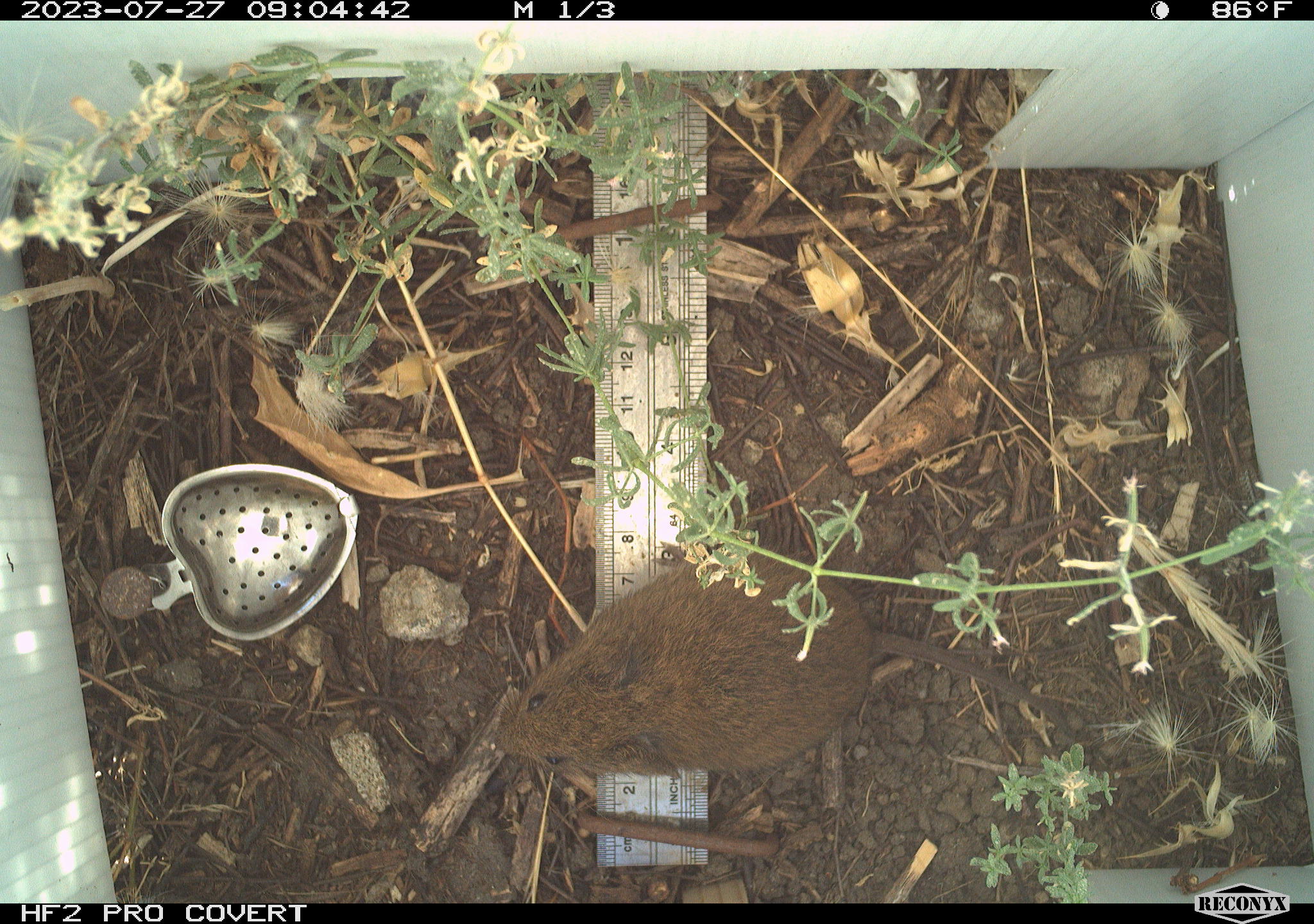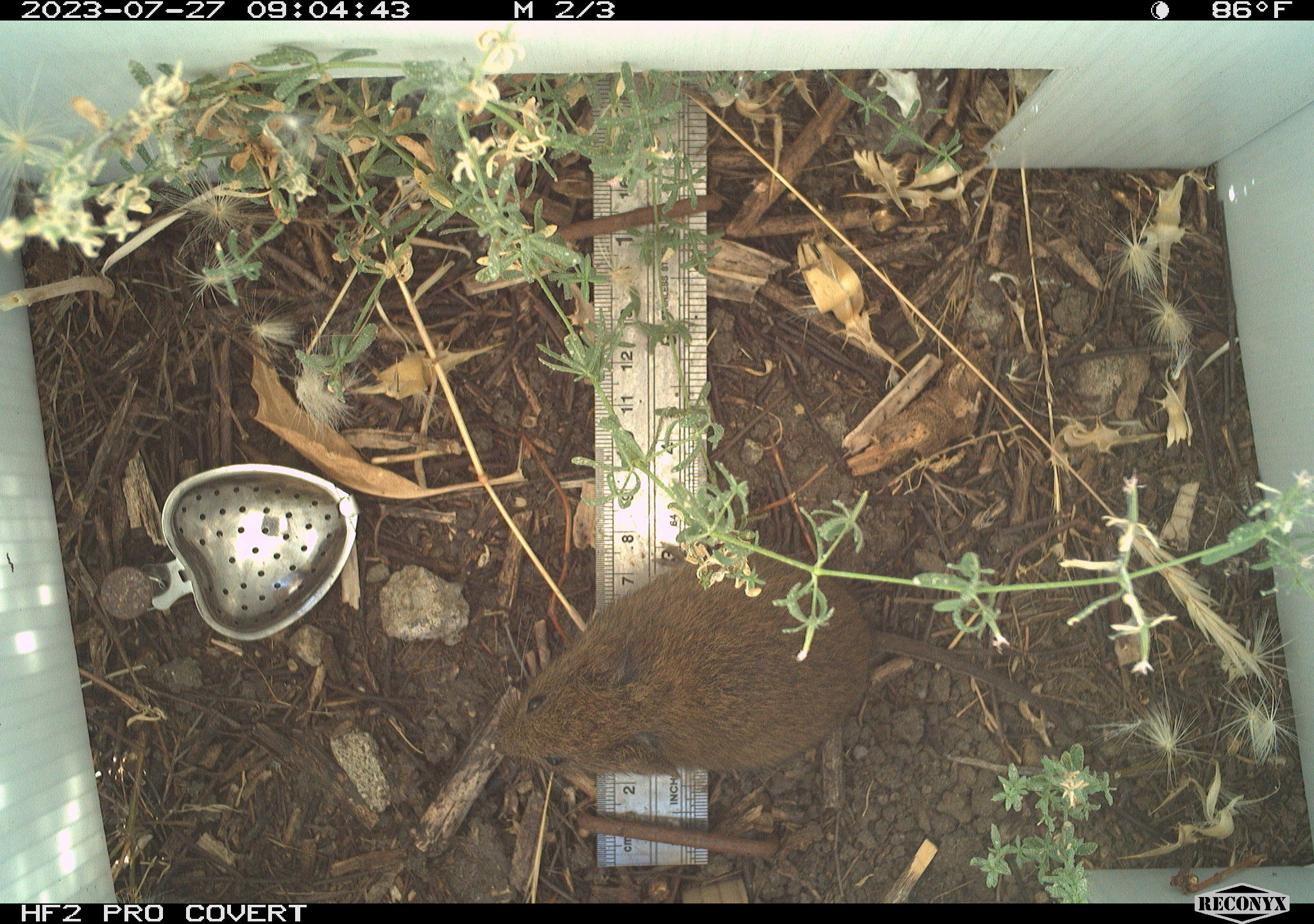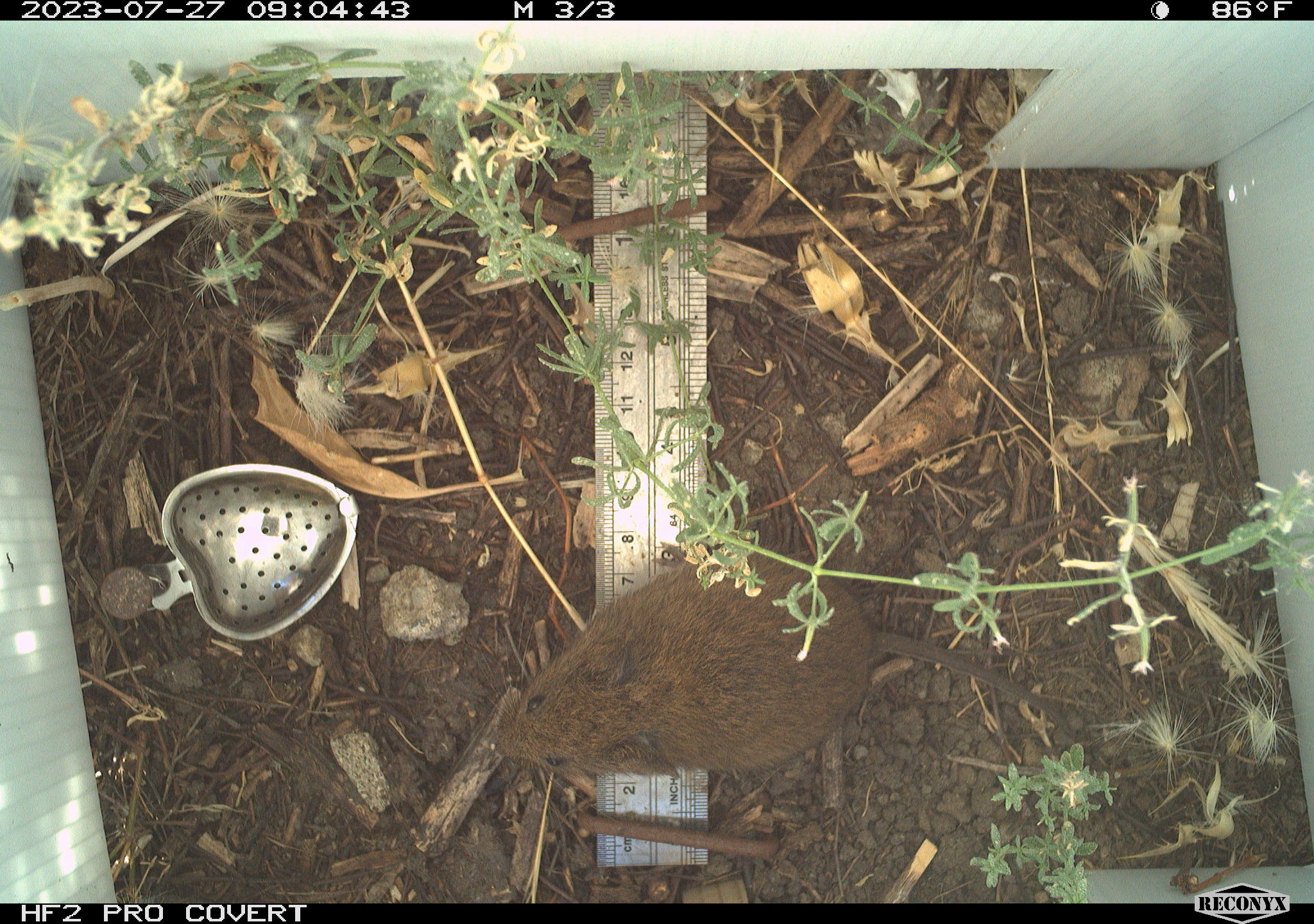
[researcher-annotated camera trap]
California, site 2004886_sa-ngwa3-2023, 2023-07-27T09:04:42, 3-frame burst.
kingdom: Animalia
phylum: Chordata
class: Mammalia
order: Rodentia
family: Cricetidae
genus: Microtus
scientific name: Microtus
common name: meadow vole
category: microtus species